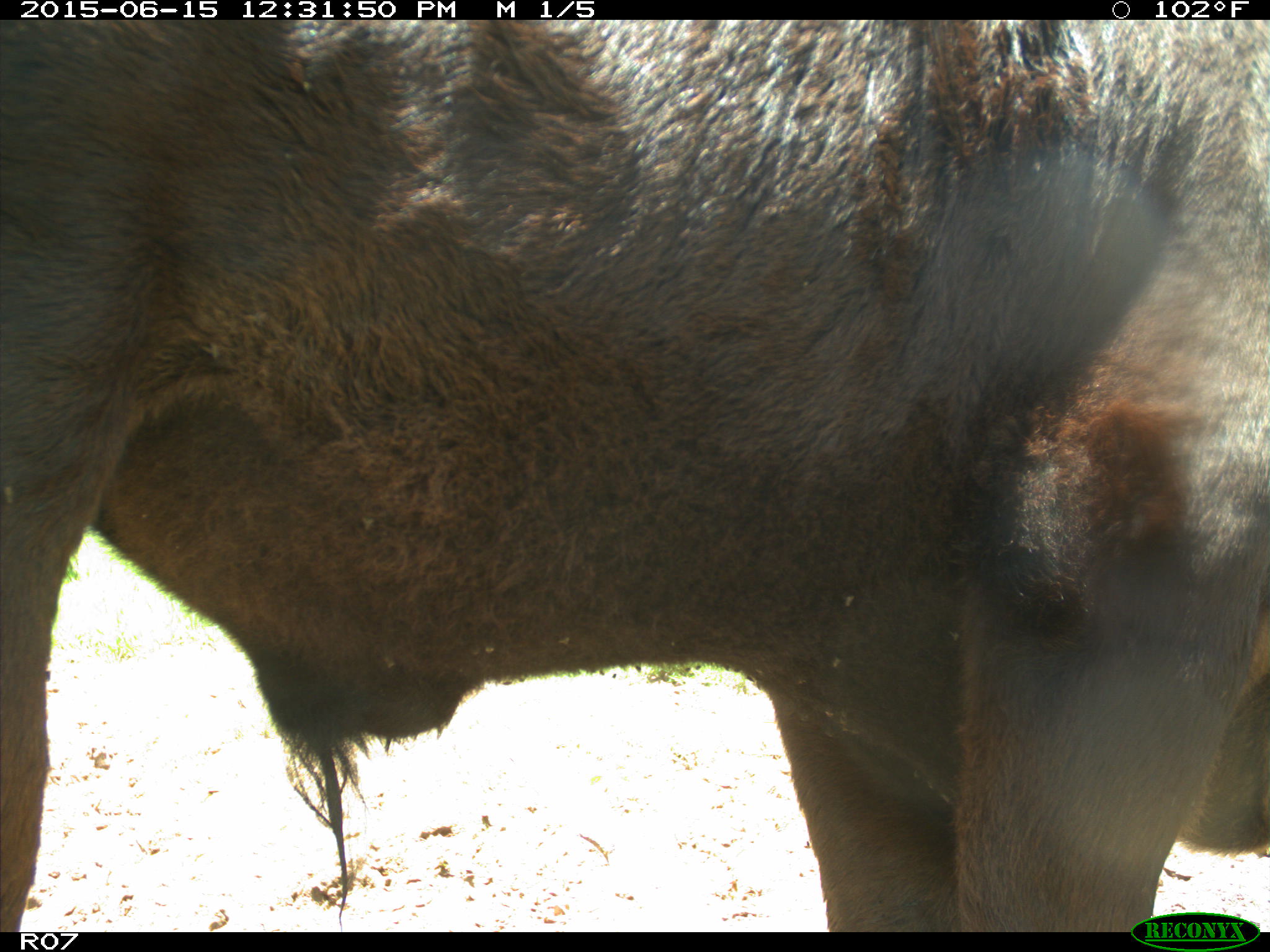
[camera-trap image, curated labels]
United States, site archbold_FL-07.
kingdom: Animalia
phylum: Chordata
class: Mammalia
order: Artiodactyla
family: Bovidae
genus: Bos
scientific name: Bos taurus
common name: domestic cow